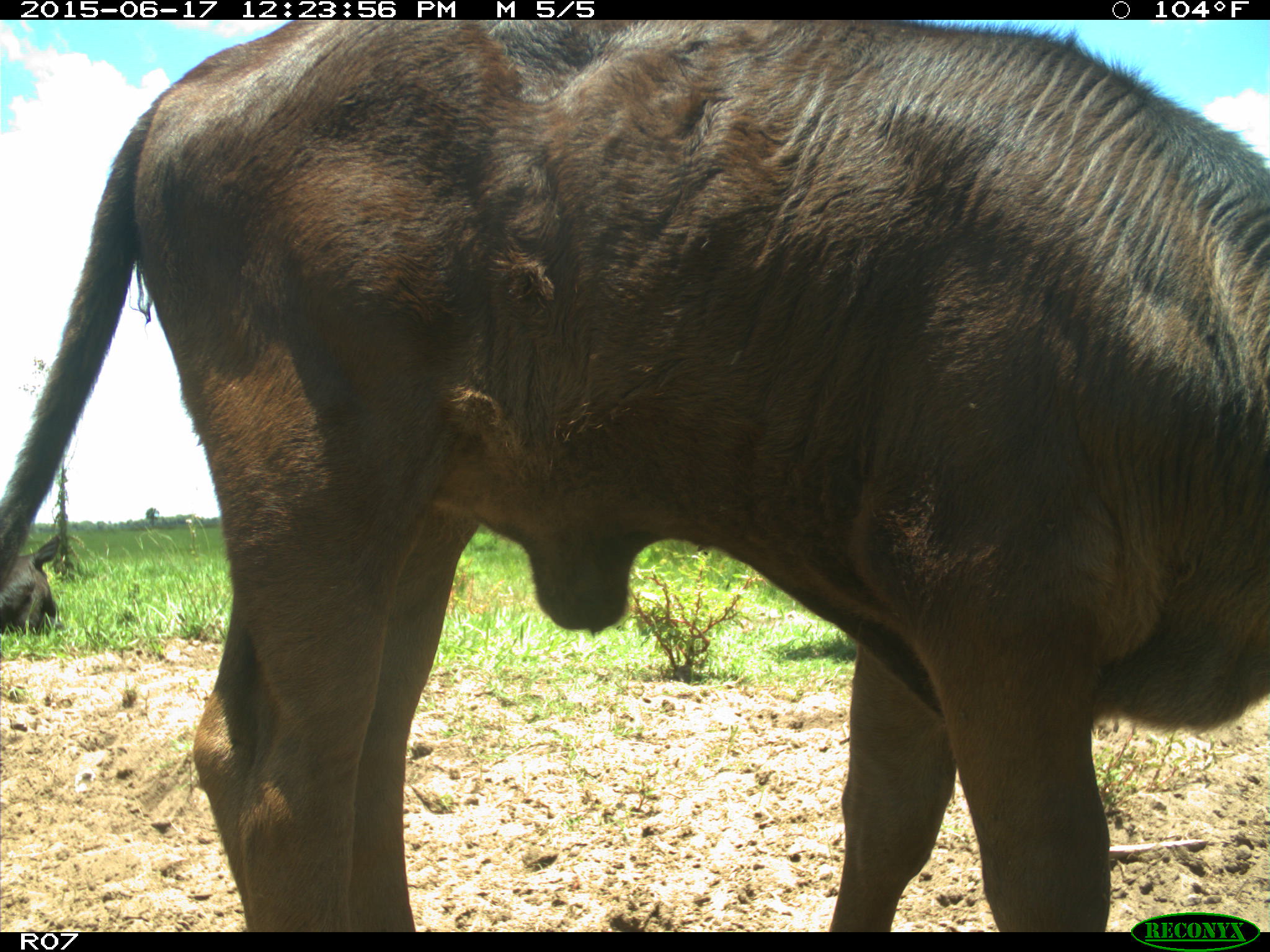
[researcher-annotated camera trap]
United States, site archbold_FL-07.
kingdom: Animalia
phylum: Chordata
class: Mammalia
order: Artiodactyla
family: Bovidae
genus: Bos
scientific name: Bos taurus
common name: domestic cow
Bos taurus (domestic cow).